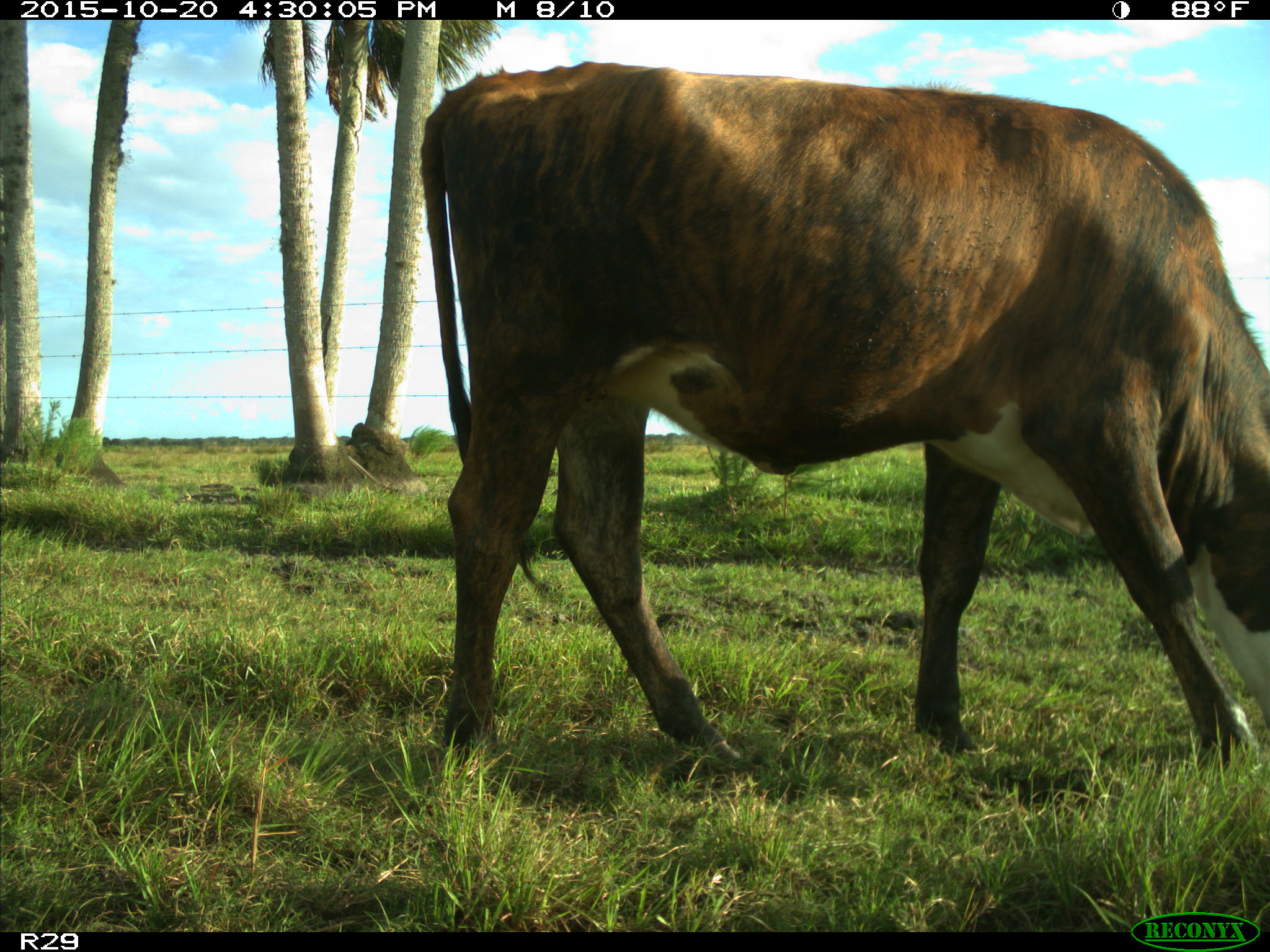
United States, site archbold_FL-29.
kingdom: Animalia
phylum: Chordata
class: Mammalia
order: Artiodactyla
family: Bovidae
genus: Bos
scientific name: Bos taurus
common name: domestic cow